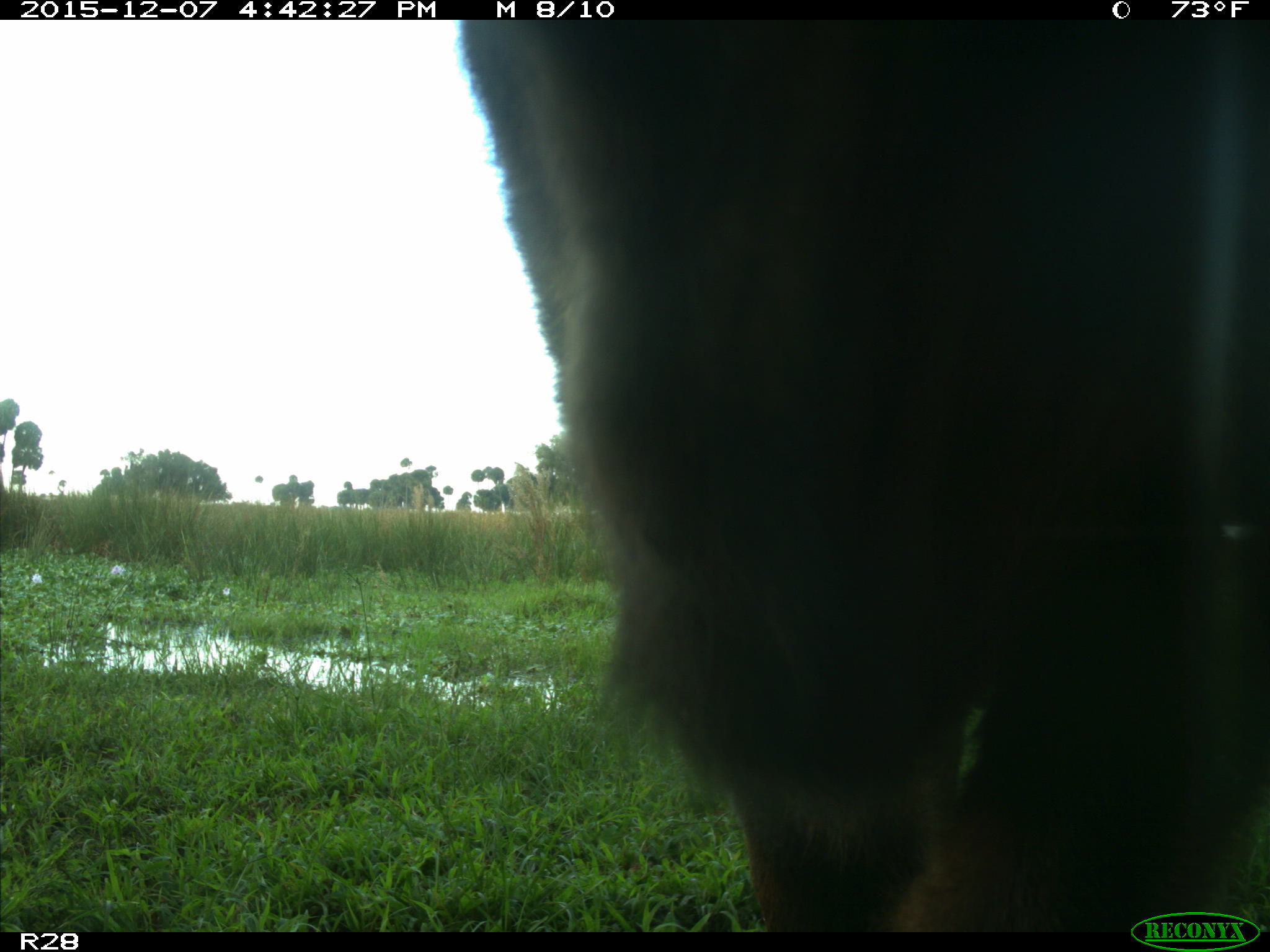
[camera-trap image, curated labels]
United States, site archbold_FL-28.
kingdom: Animalia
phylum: Chordata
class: Mammalia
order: Artiodactyla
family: Bovidae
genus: Bos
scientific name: Bos taurus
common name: domestic cow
Bos taurus (domestic cow).